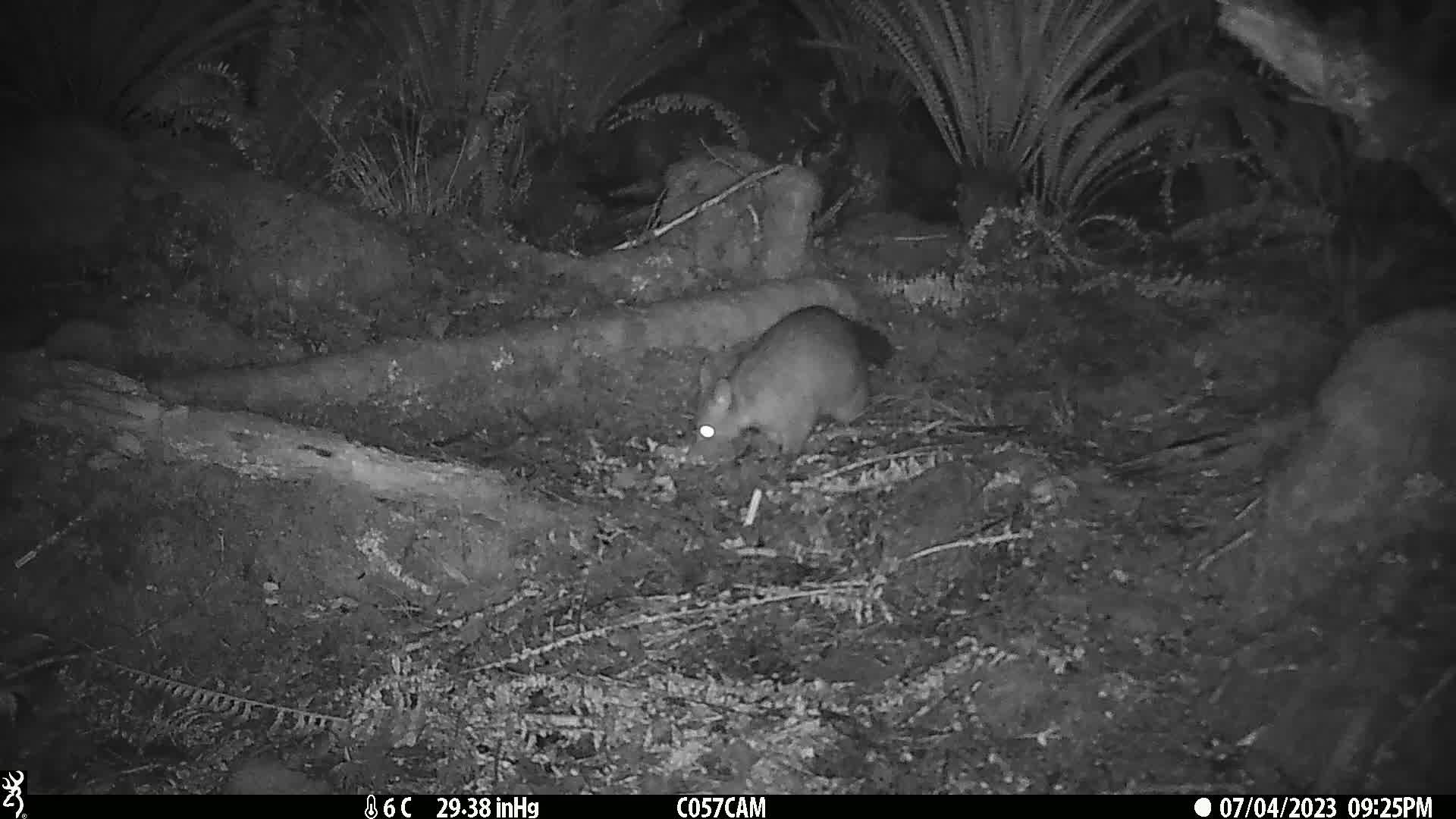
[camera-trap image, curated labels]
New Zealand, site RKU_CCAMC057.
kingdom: Animalia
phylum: Chordata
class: Mammalia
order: Diprotodontia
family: Phalangeridae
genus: Trichosurus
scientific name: Trichosurus vulpecula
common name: common brushtail possum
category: possum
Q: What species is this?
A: Possum (common brushtail possum) (Trichosurus vulpecula).